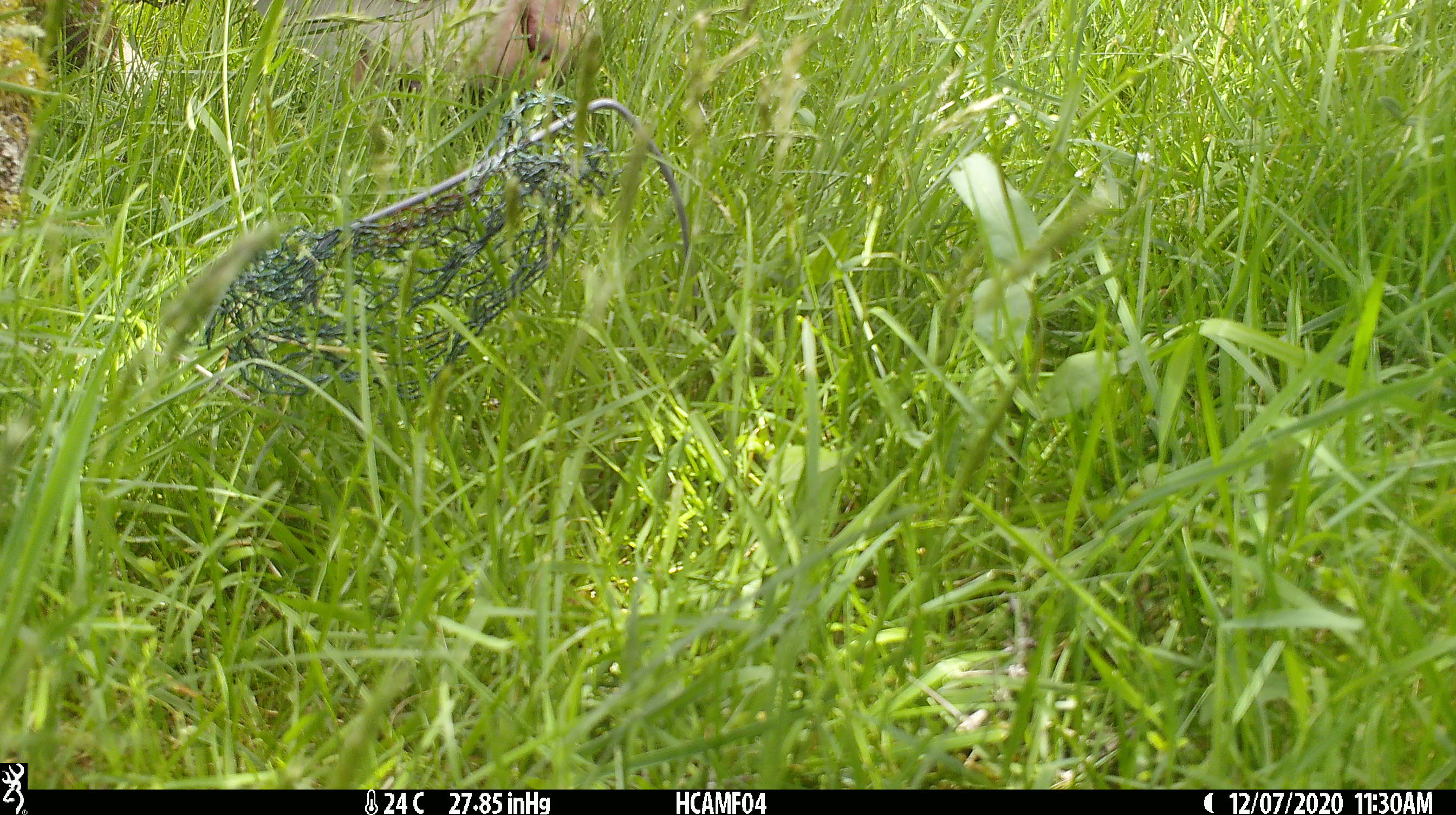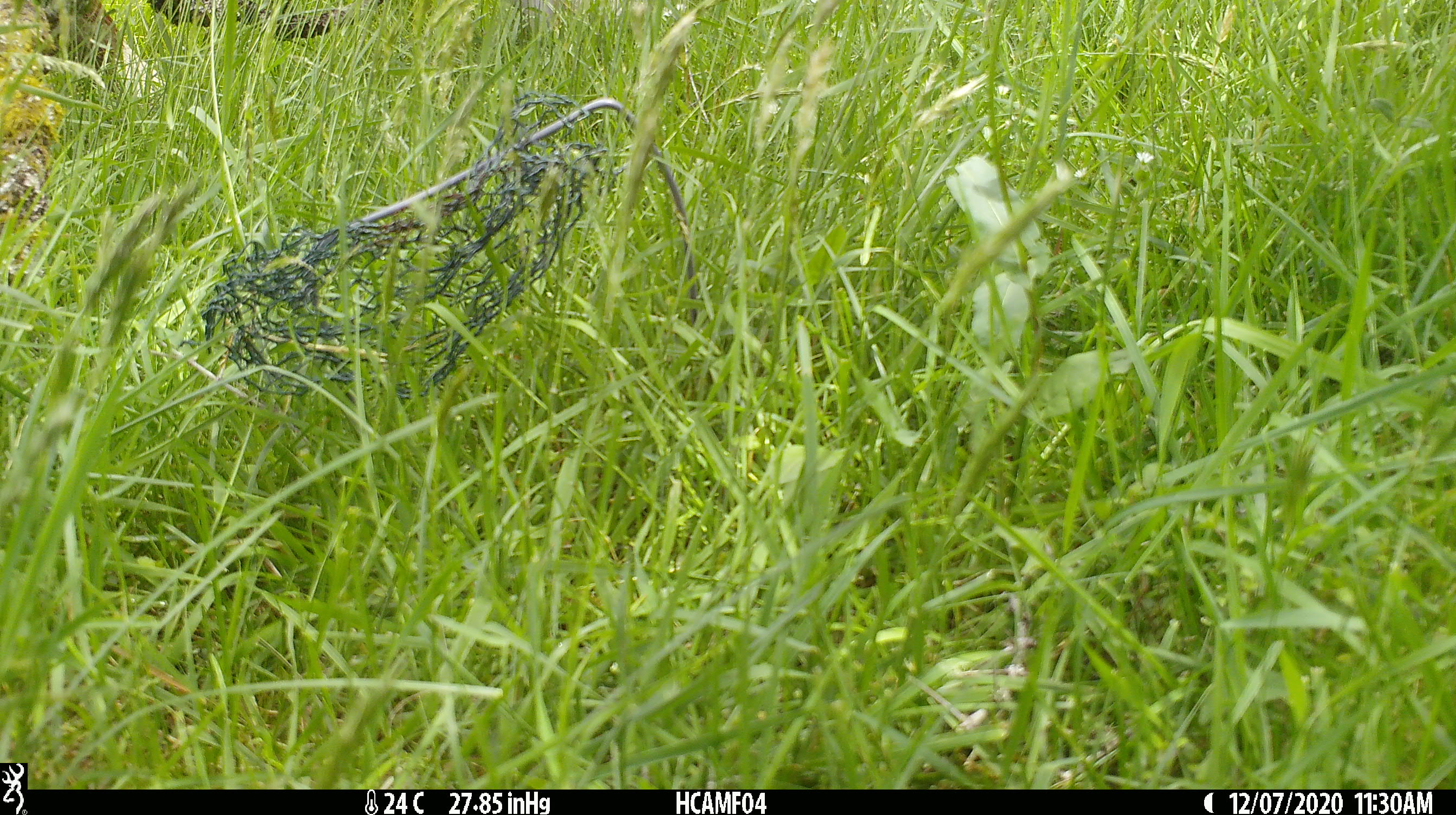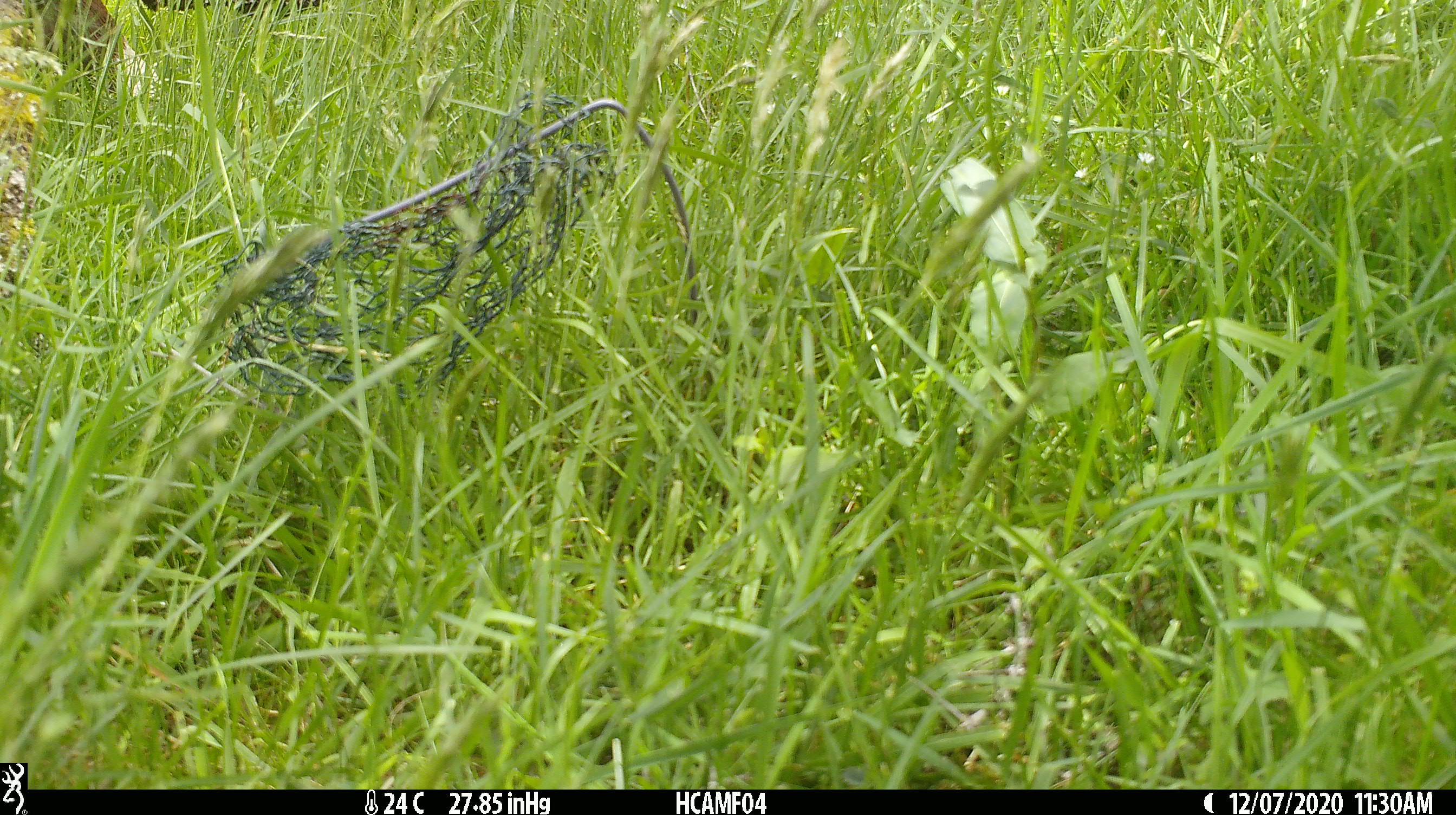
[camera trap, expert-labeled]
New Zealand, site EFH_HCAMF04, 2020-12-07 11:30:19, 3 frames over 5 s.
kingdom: Animalia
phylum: Chordata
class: Mammalia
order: Artiodactyla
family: Bovidae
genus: Bos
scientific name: Bos taurus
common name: domestic cow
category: cow